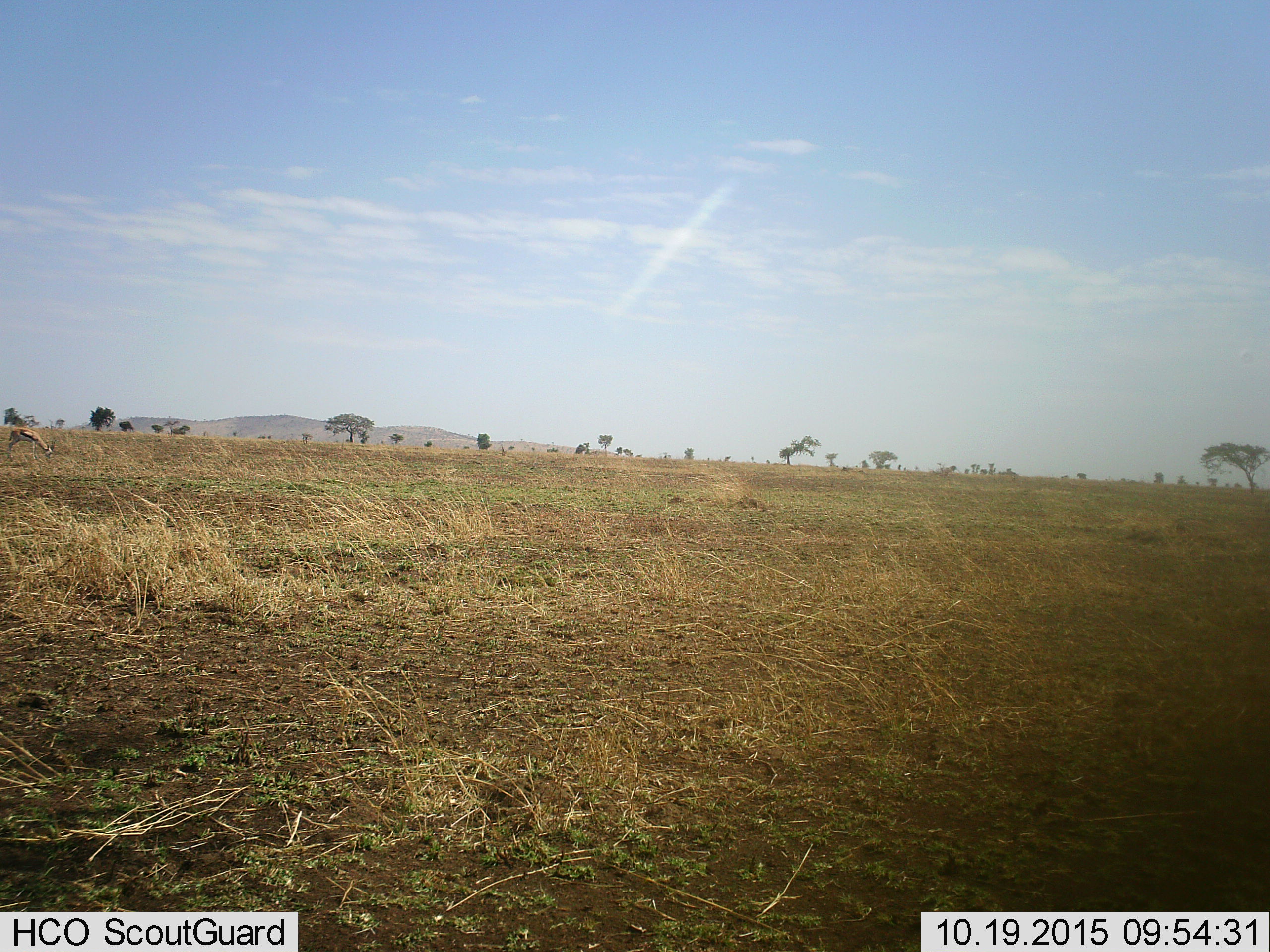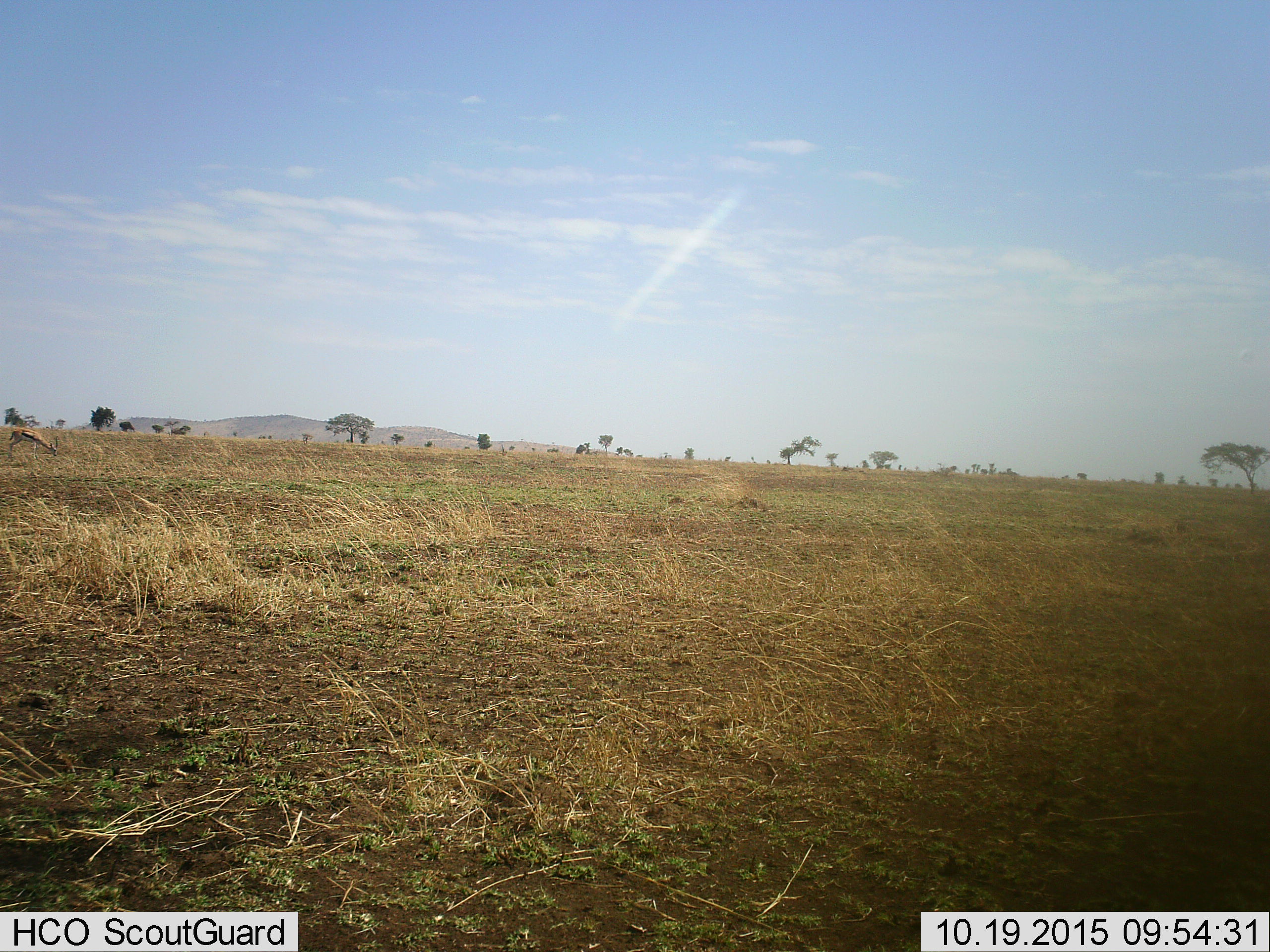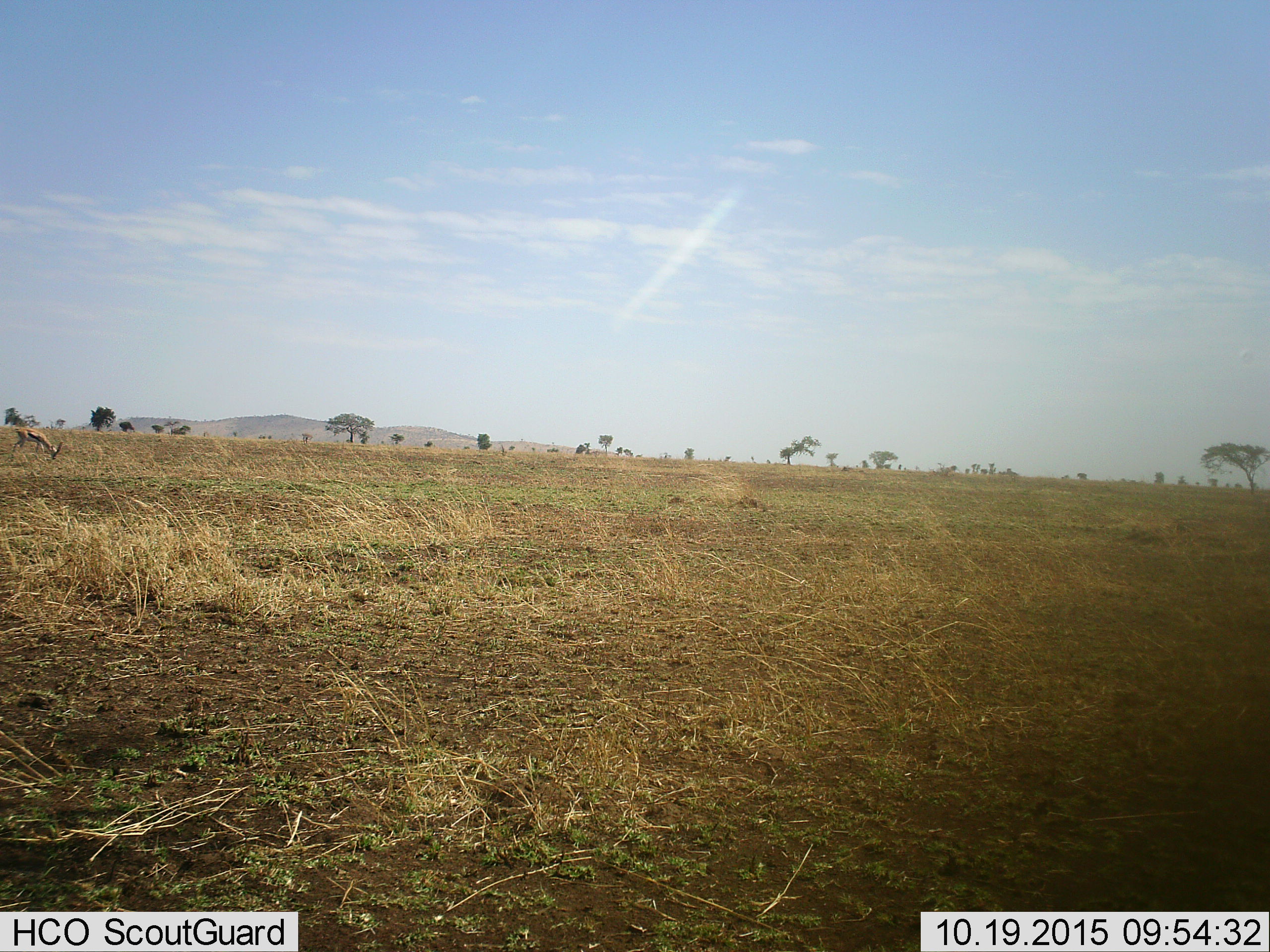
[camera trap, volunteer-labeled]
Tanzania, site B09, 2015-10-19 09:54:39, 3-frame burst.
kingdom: Animalia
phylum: Chordata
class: Mammalia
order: Artiodactyla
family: Bovidae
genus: Eudorcas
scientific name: Eudorcas thomsonii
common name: thomson's gazelle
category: gazellethomsons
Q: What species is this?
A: Gazellethomsons (thomson's gazelle) (Eudorcas thomsonii).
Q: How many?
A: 1.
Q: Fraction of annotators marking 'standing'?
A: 8%.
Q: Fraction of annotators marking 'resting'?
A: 0%.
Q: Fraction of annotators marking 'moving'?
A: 8%.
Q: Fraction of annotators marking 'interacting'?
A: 0%.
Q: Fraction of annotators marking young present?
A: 0%.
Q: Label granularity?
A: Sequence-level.